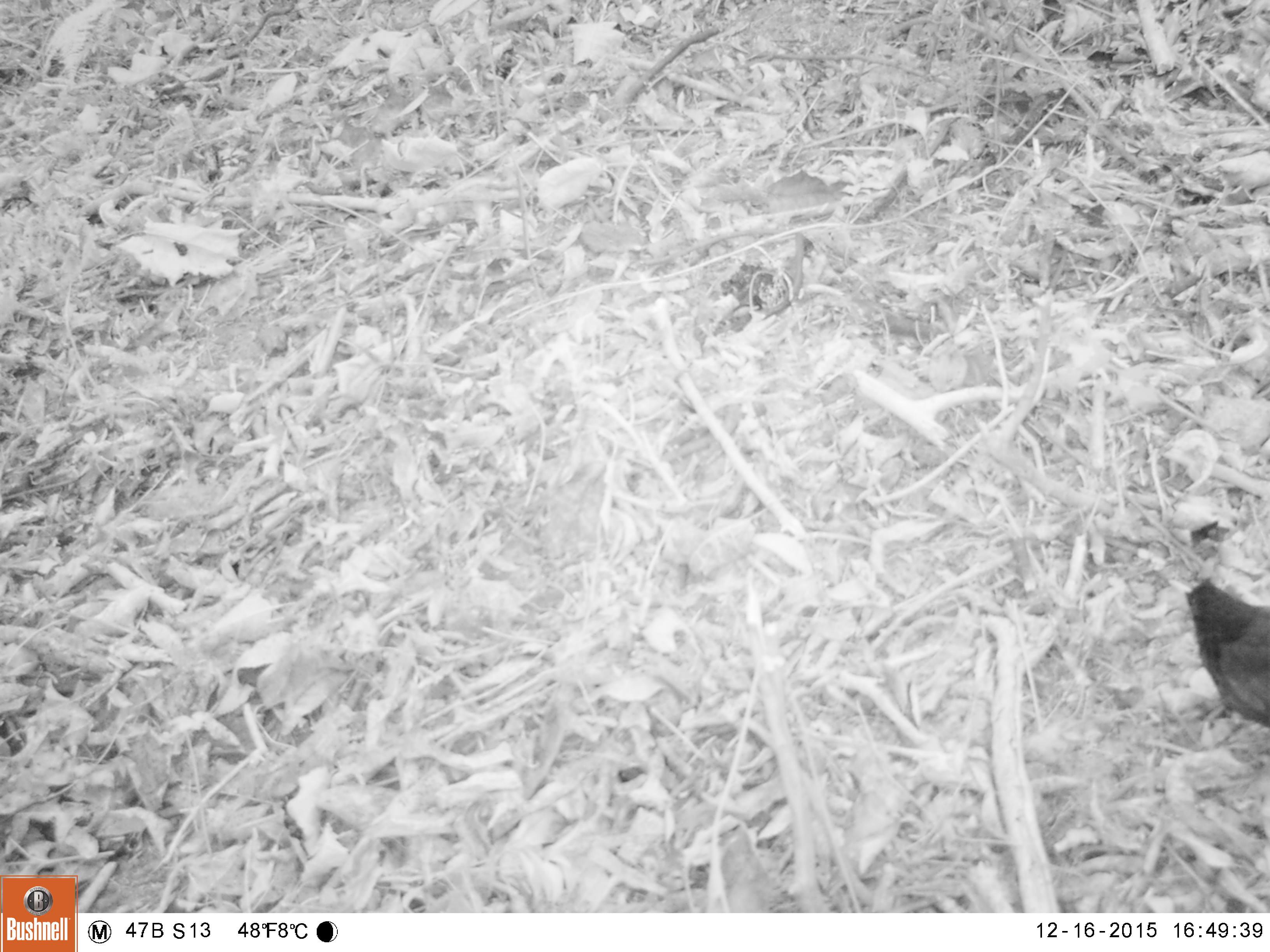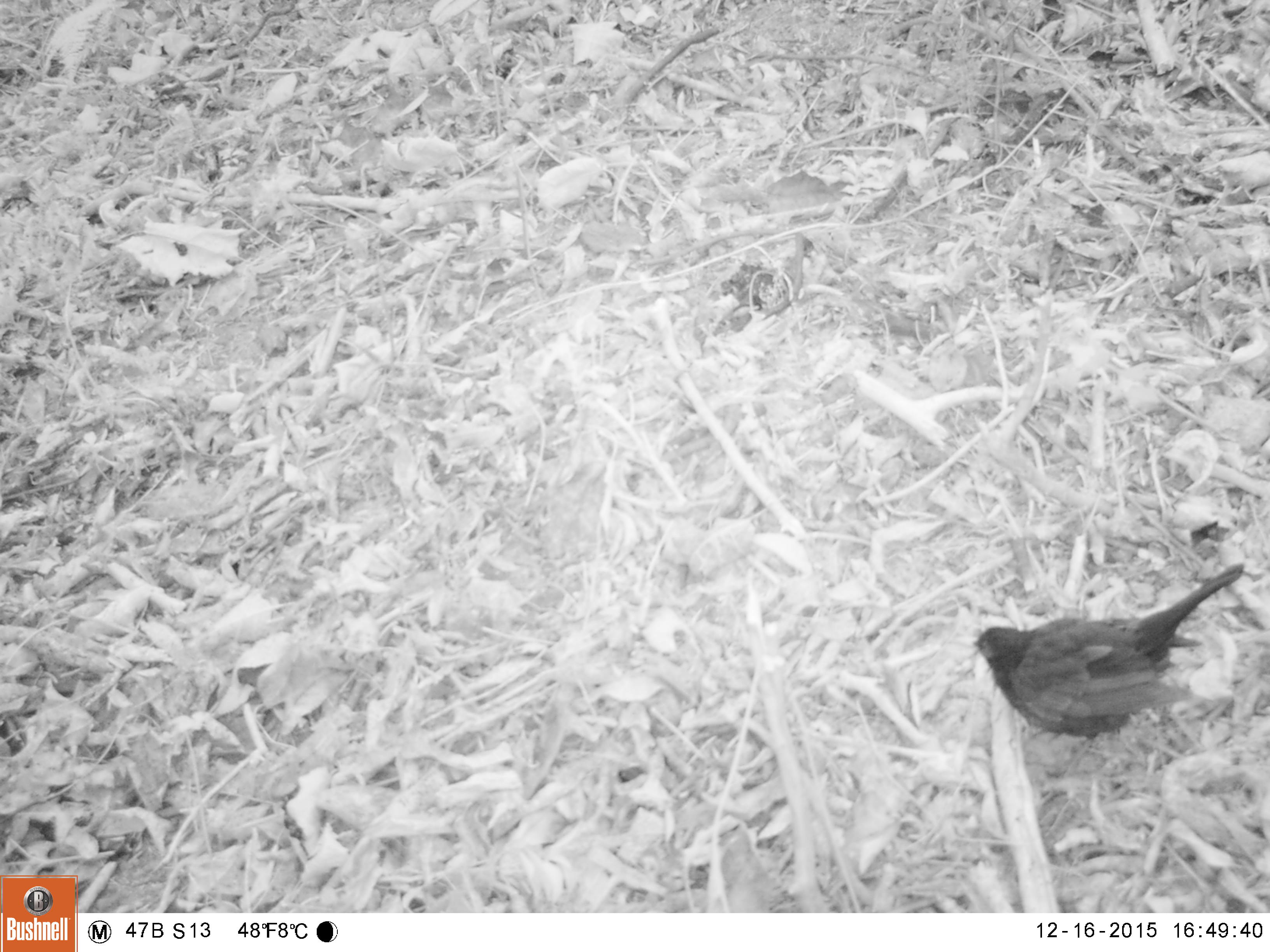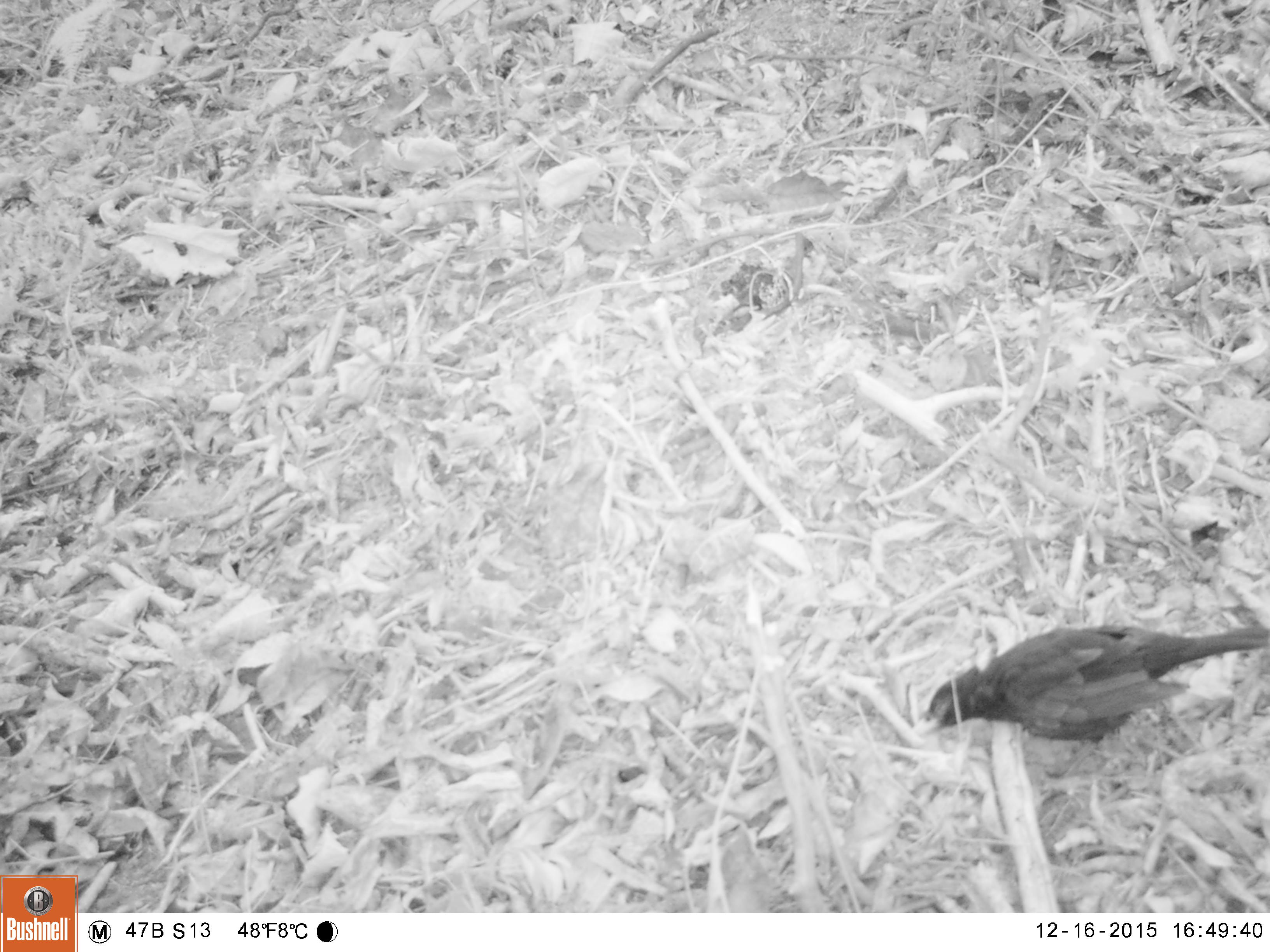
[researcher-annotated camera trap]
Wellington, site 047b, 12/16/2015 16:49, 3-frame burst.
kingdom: Animalia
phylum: Chordata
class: Aves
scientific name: Aves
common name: bird